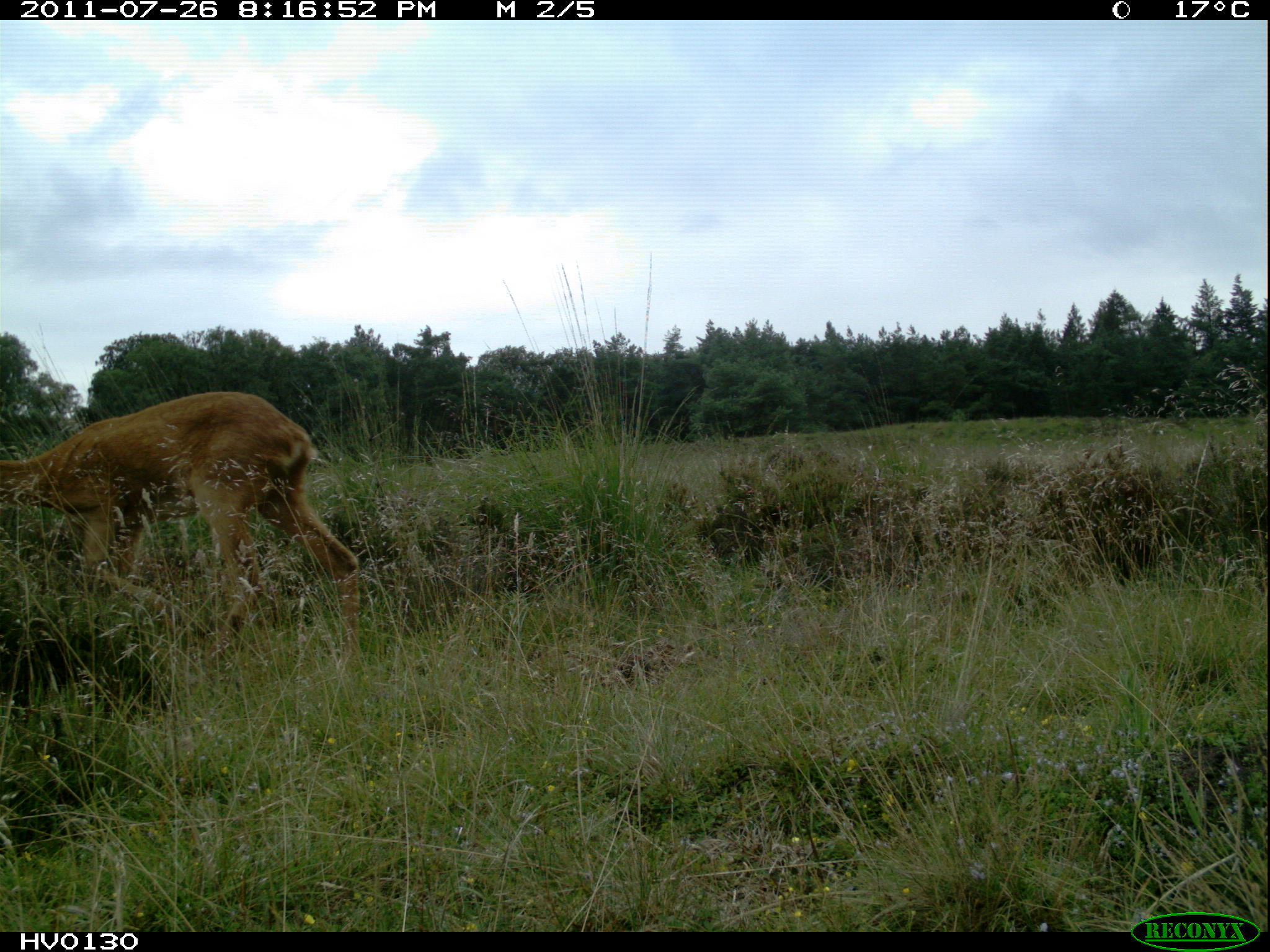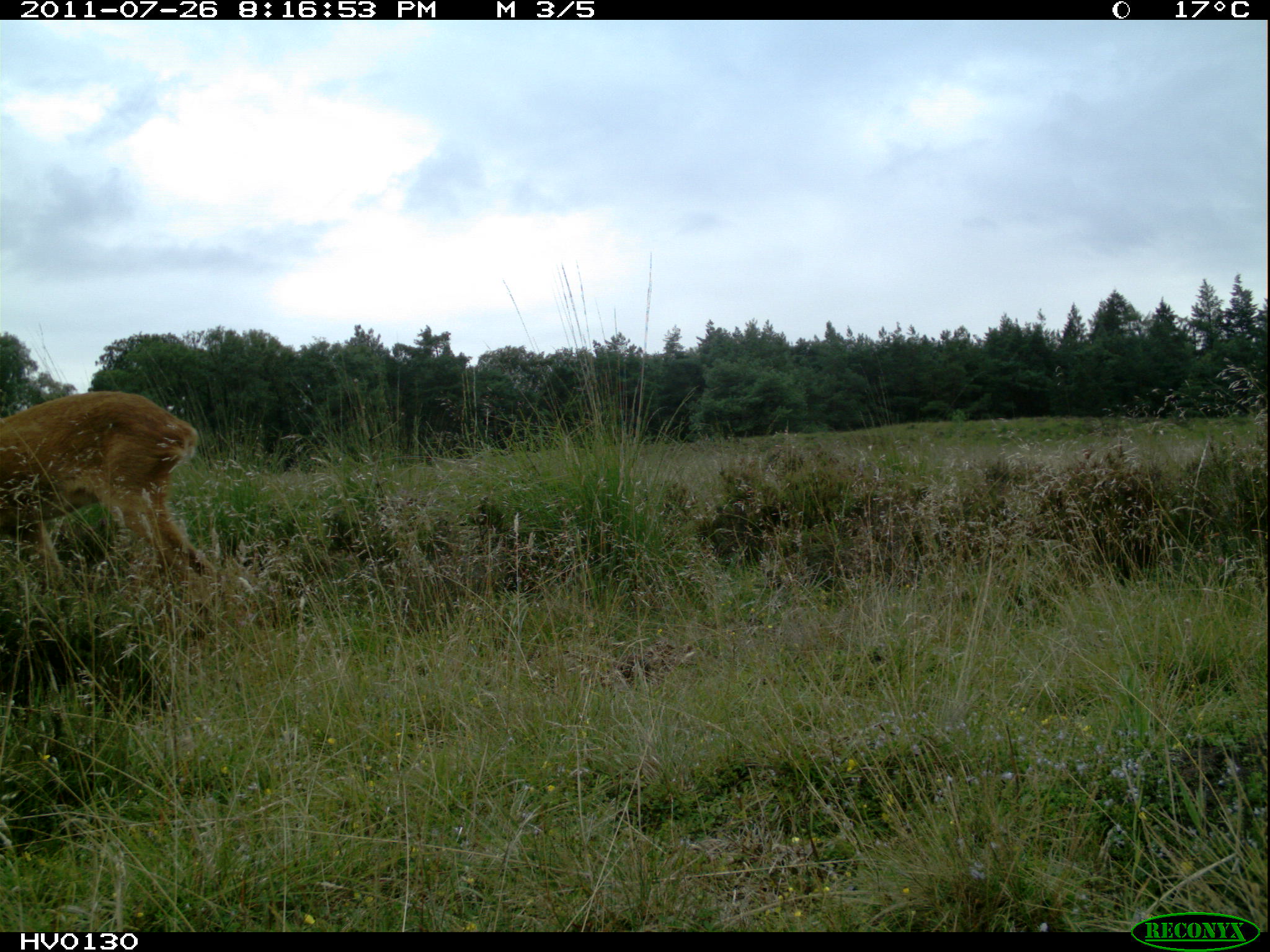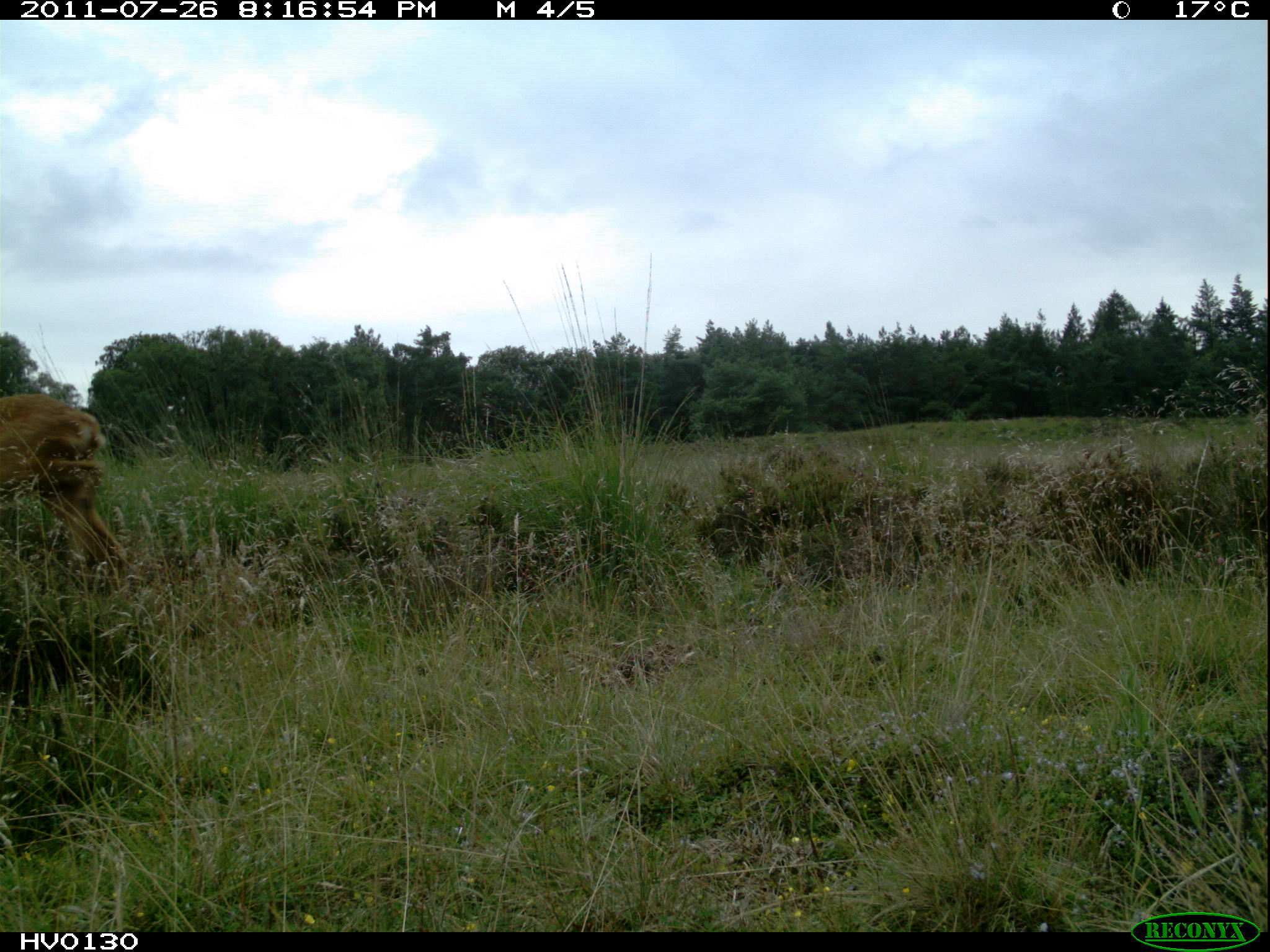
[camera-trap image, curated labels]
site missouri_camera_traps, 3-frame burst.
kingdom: Animalia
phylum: Chordata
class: Mammalia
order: Artiodactyla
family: Cervidae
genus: Capreolus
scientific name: Capreolus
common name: roe deer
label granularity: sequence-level